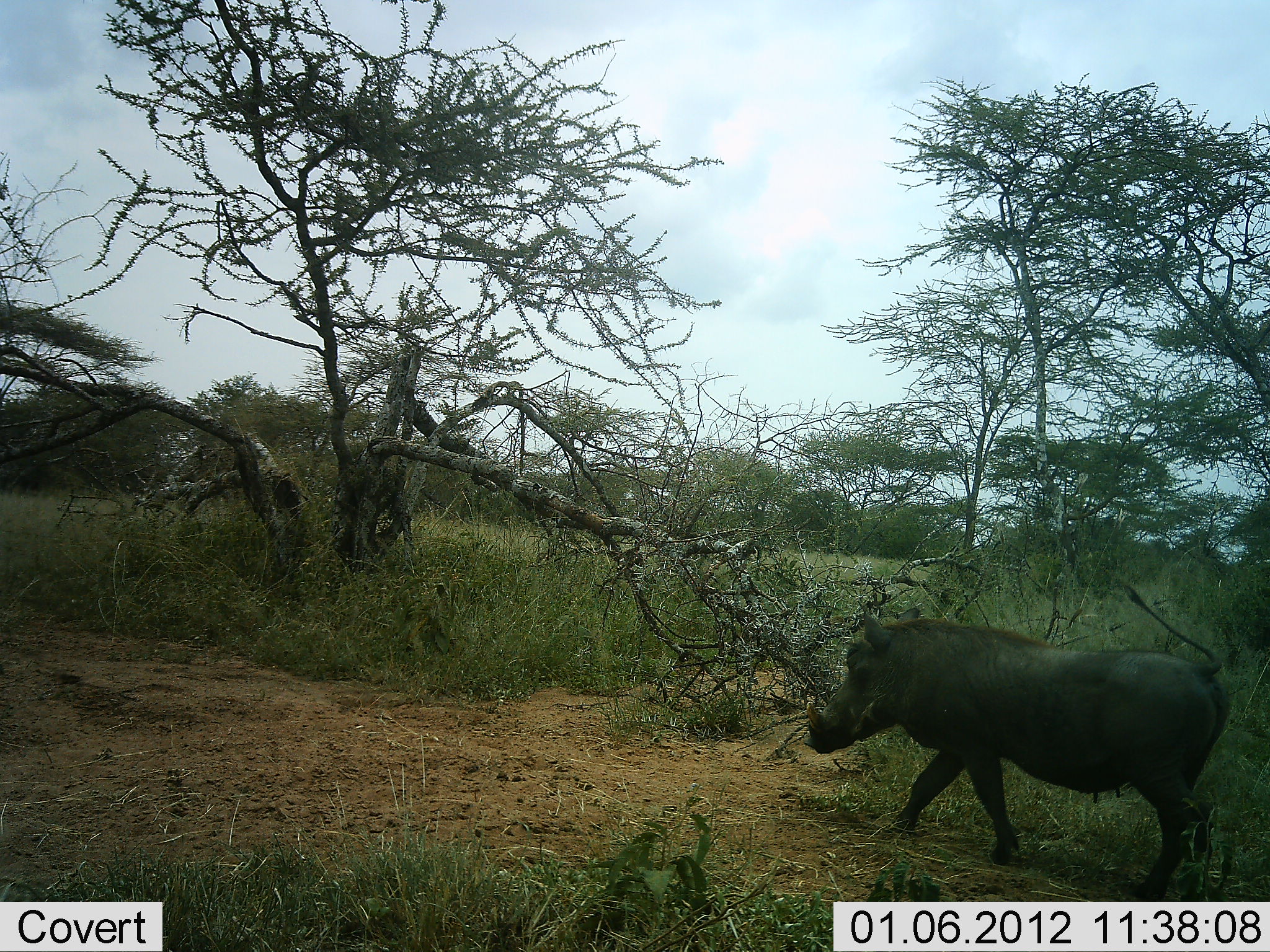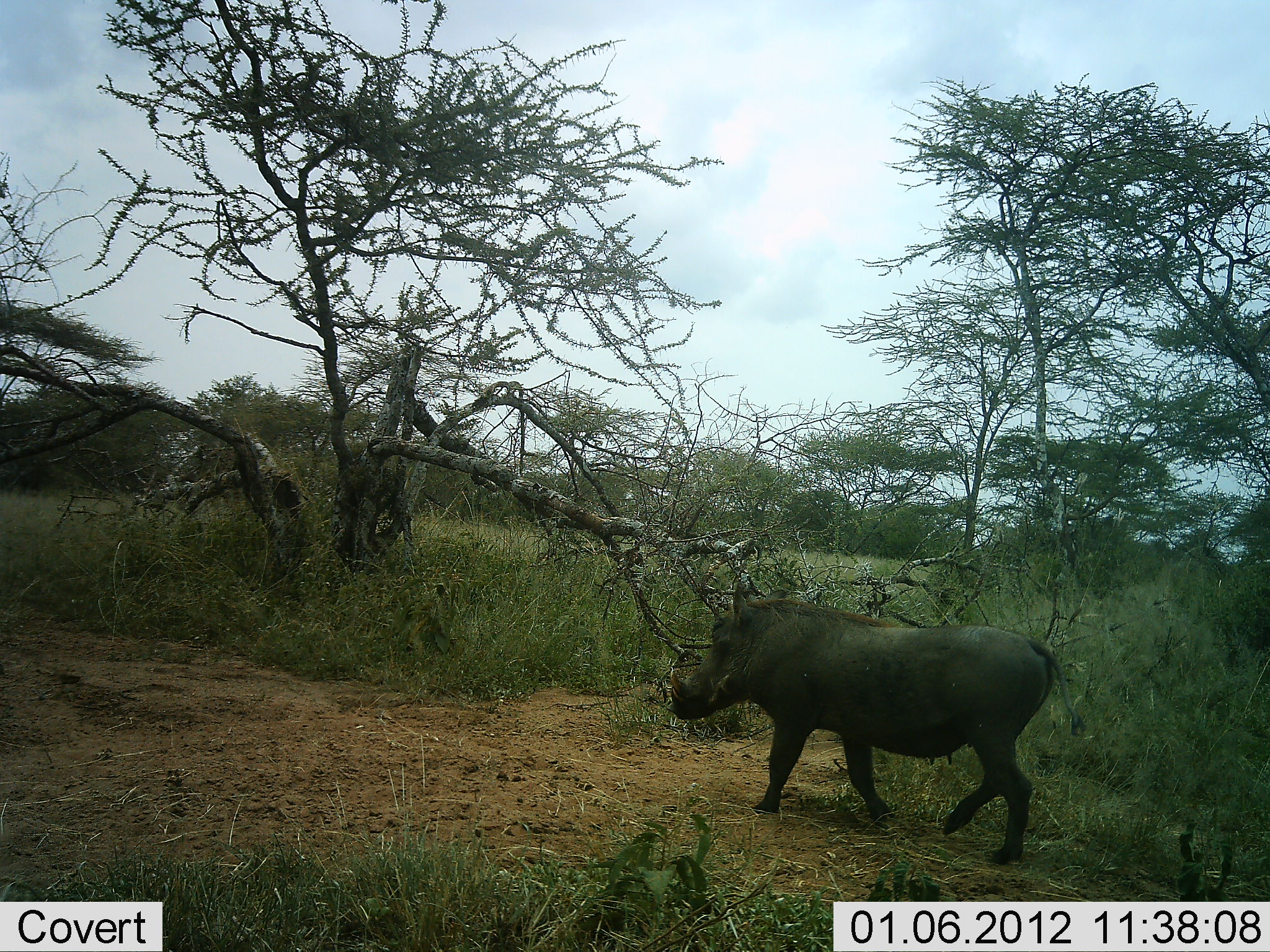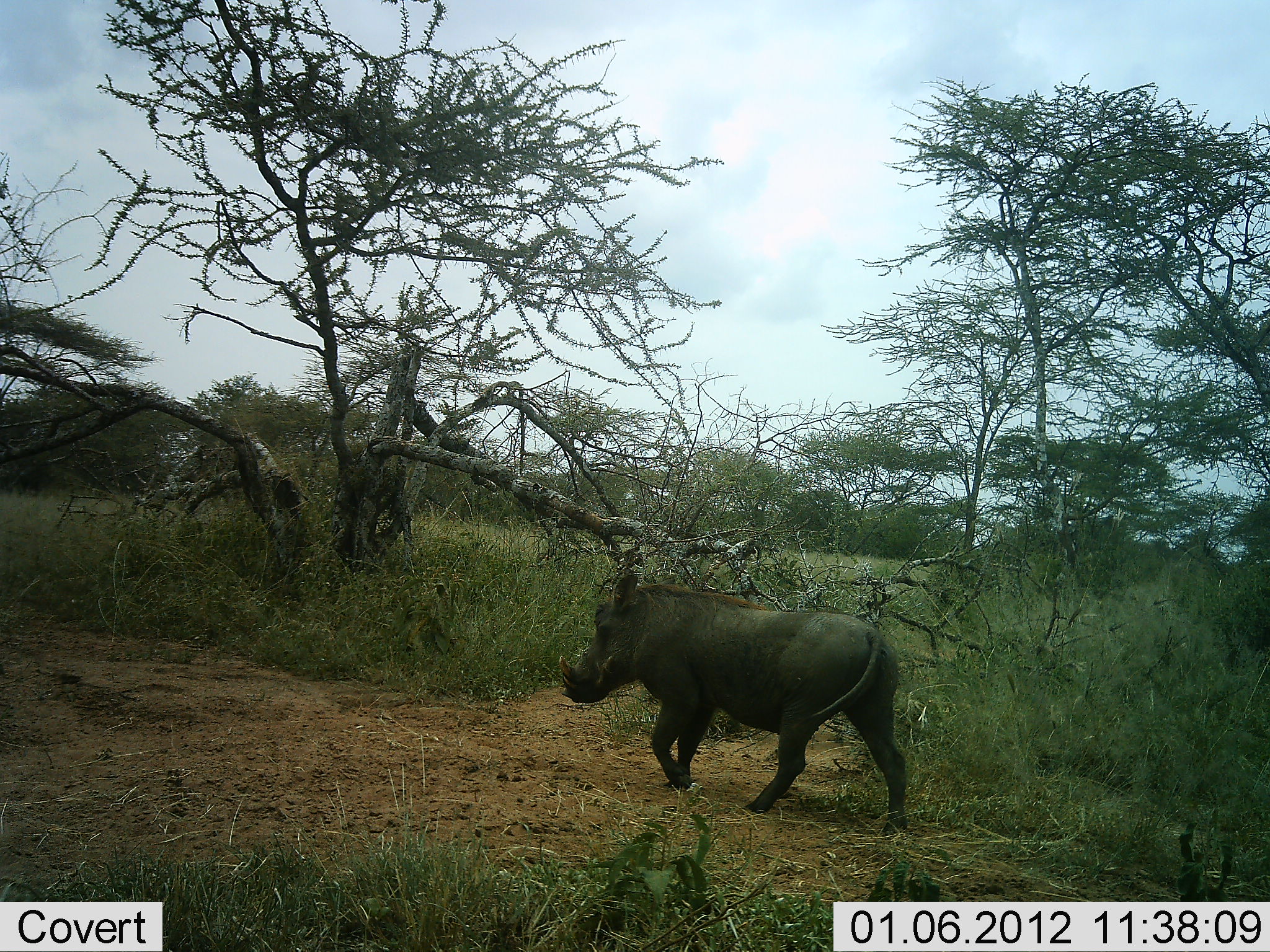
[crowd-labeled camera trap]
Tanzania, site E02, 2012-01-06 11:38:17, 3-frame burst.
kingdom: Animalia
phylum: Chordata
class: Mammalia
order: Artiodactyla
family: Suidae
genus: Phacochoerus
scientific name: Phacochoerus africanus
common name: warthog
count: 1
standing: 3%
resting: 0%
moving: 100%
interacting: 0%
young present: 0%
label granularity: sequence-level